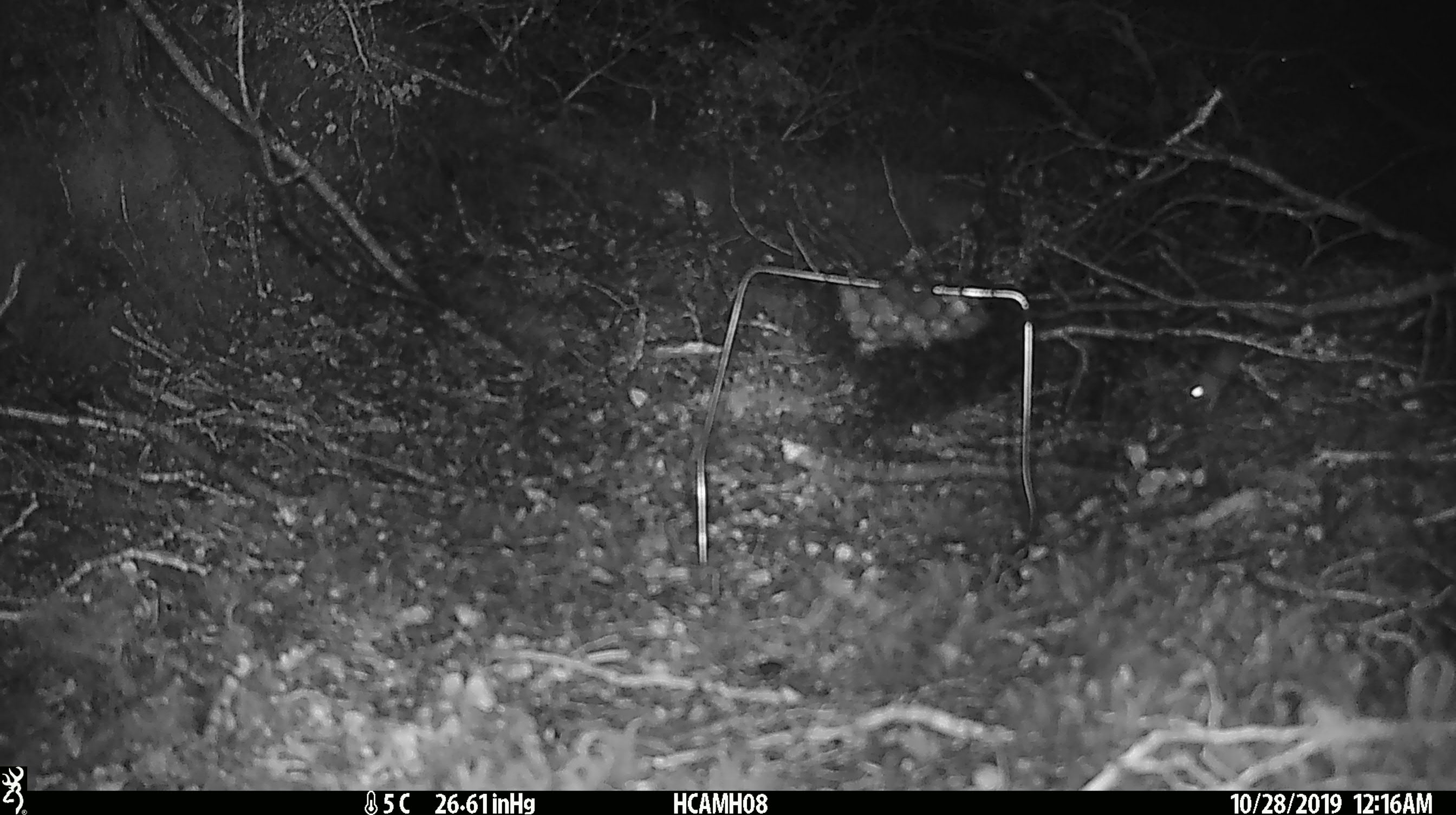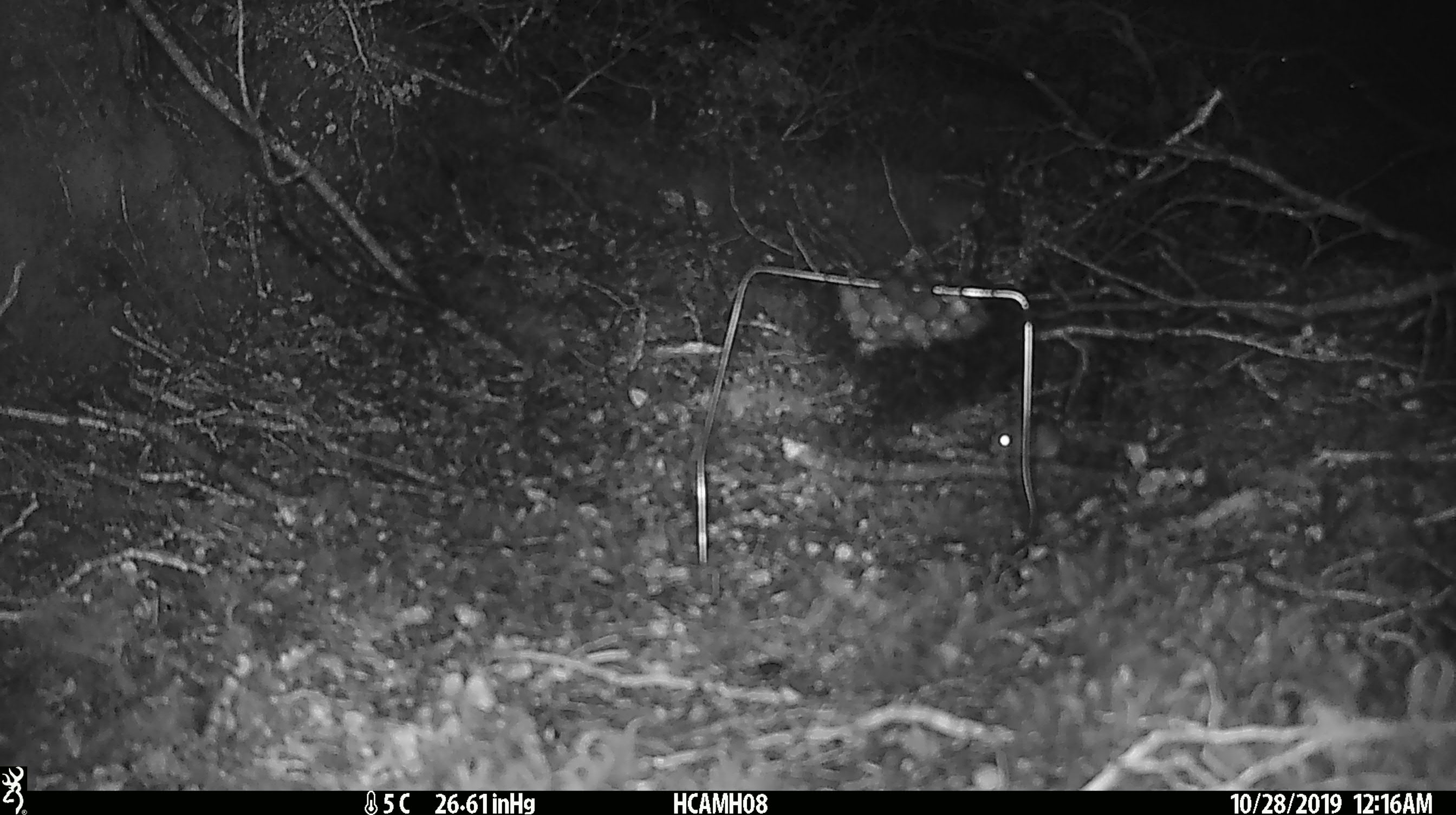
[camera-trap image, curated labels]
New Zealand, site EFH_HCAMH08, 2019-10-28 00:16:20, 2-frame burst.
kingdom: Animalia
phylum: Chordata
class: Mammalia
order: Rodentia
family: Muridae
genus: Mus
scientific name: Mus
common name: mouse